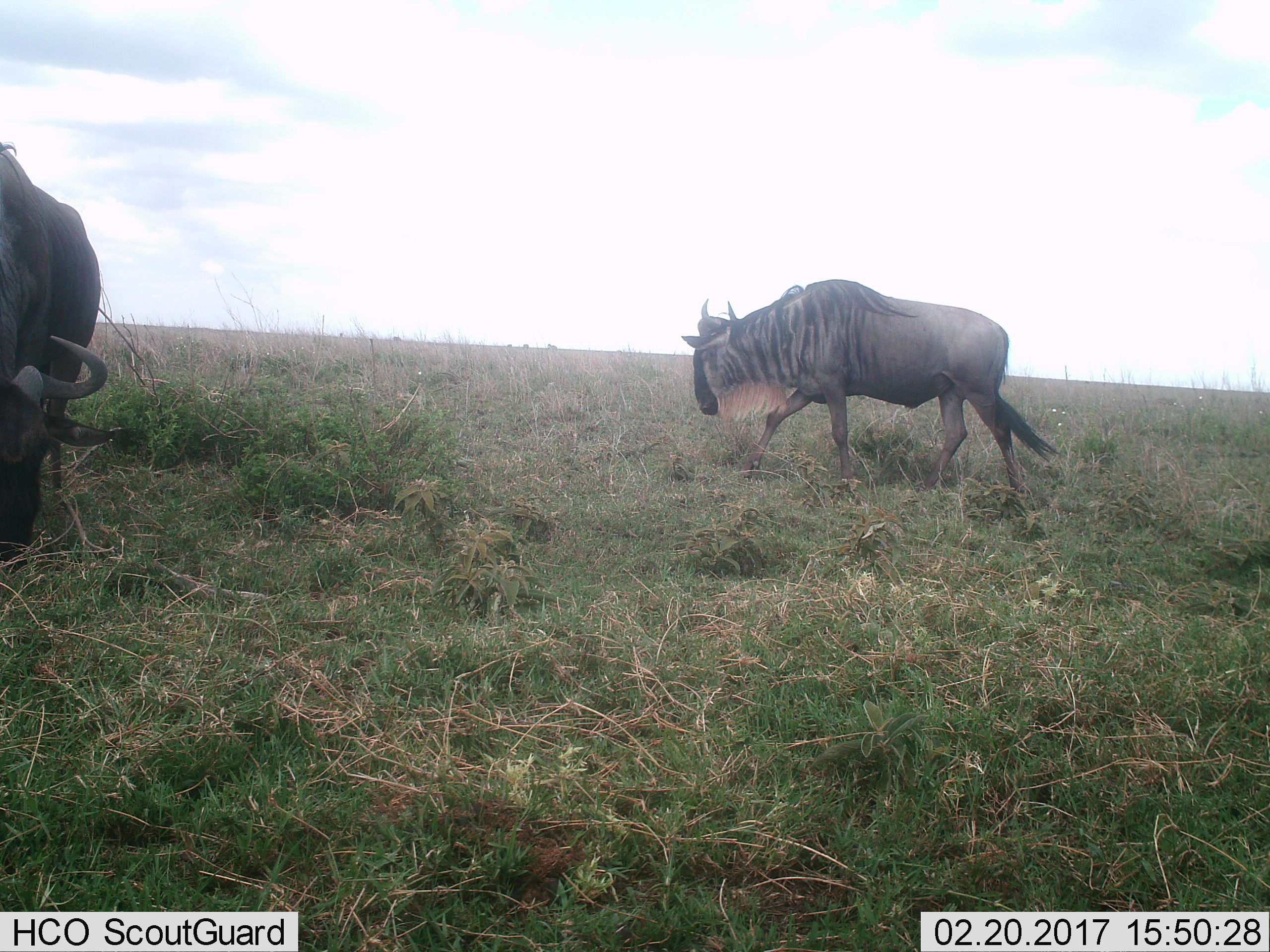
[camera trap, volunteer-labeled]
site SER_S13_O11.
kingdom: Animalia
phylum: Chordata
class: Mammalia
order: Artiodactyla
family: Bovidae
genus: Connochaetes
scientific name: Connochaetes taurinus taurinus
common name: blue wildebeest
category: wildebeestblue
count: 2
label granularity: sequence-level